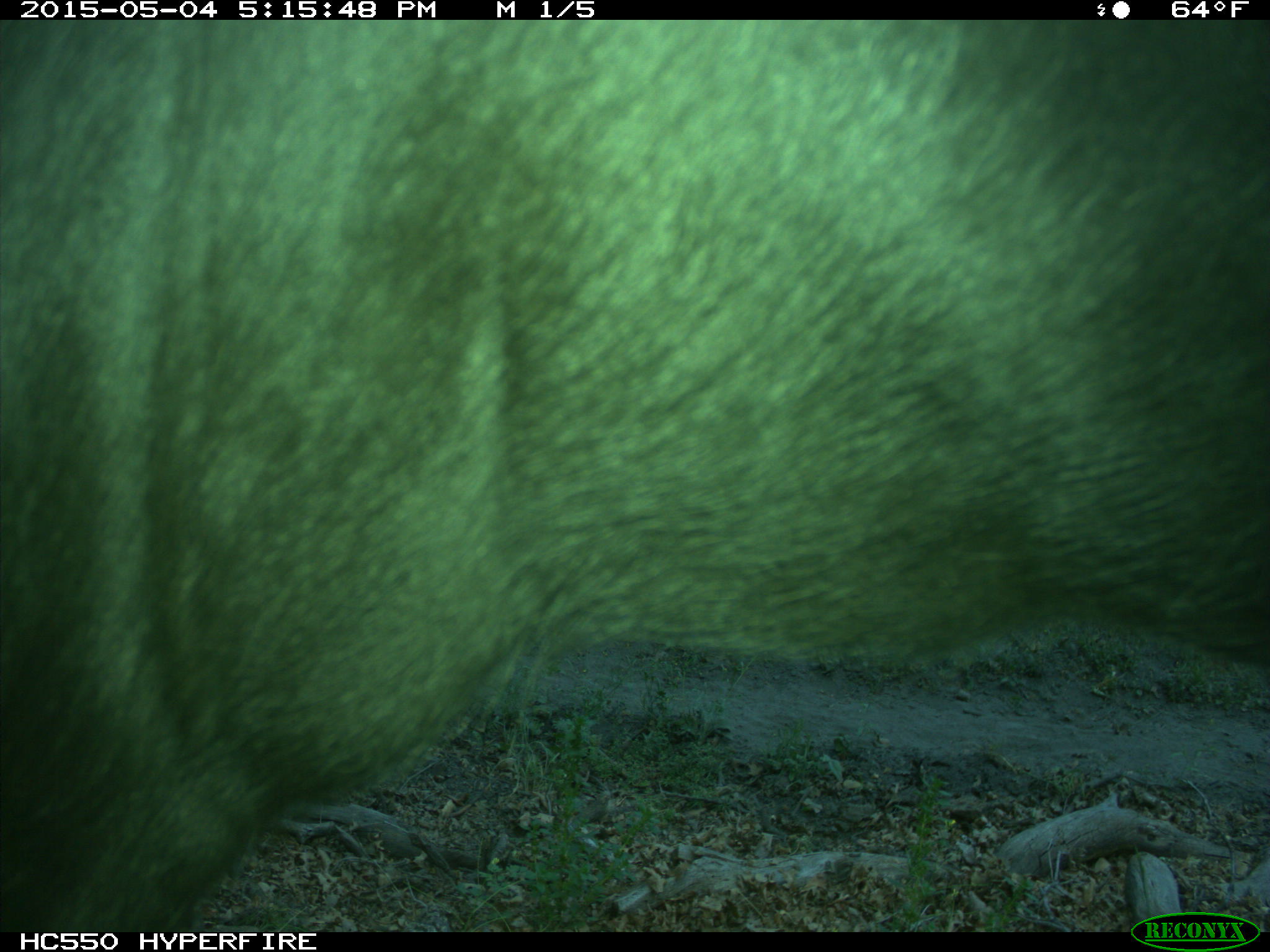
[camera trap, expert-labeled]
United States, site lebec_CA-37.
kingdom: Animalia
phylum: Chordata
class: Mammalia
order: Artiodactyla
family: Bovidae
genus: Bos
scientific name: Bos taurus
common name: domestic cow